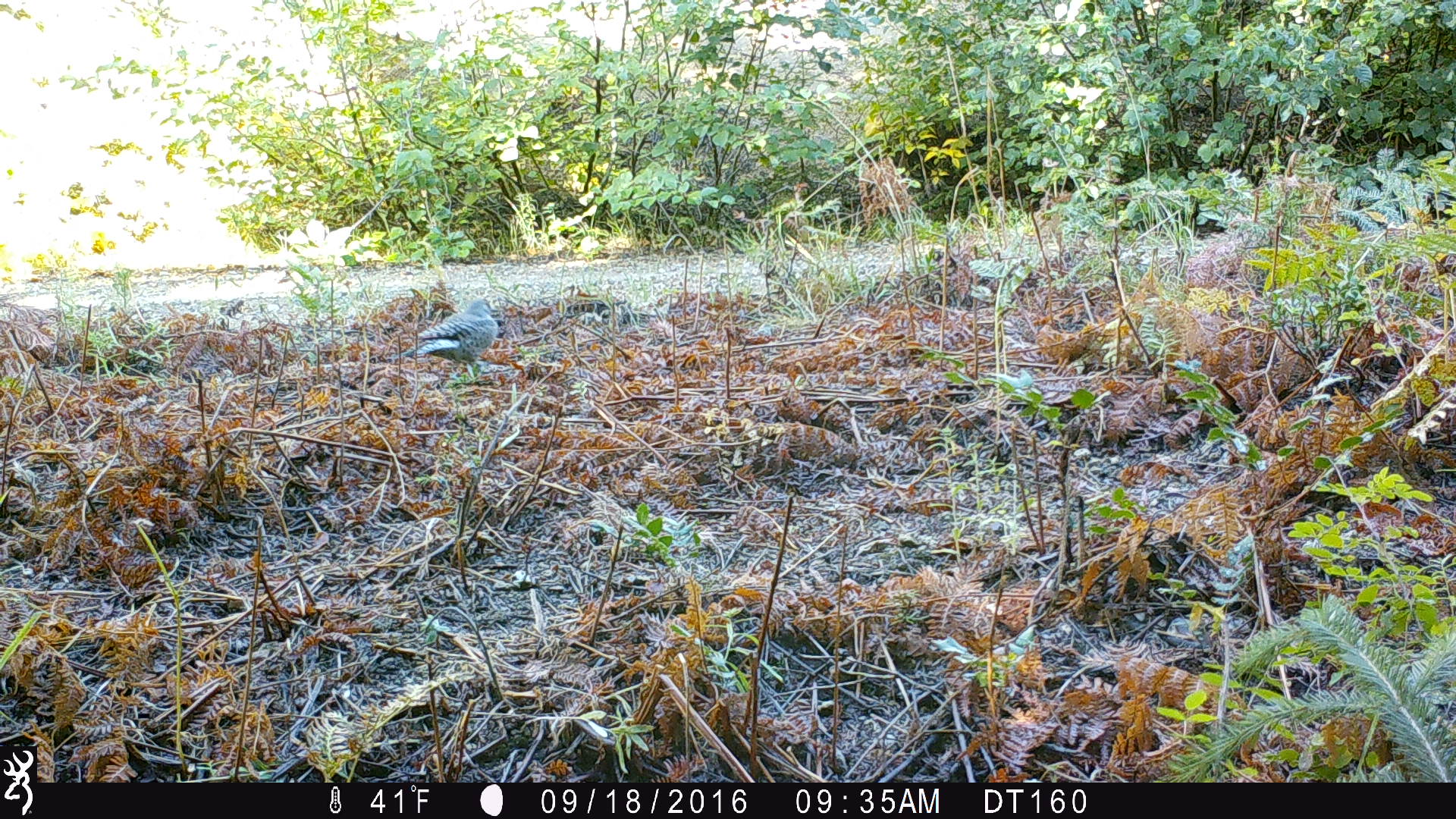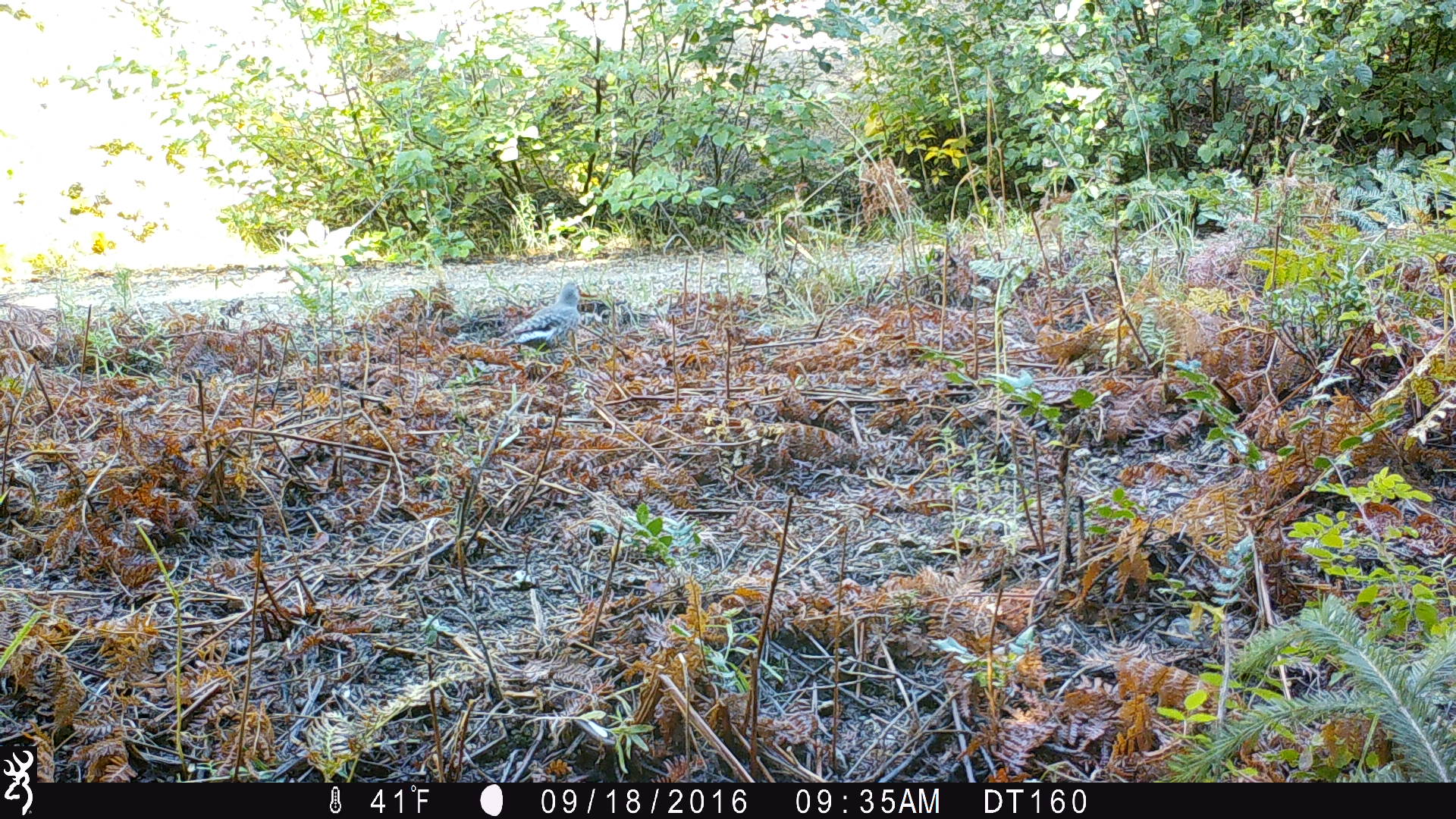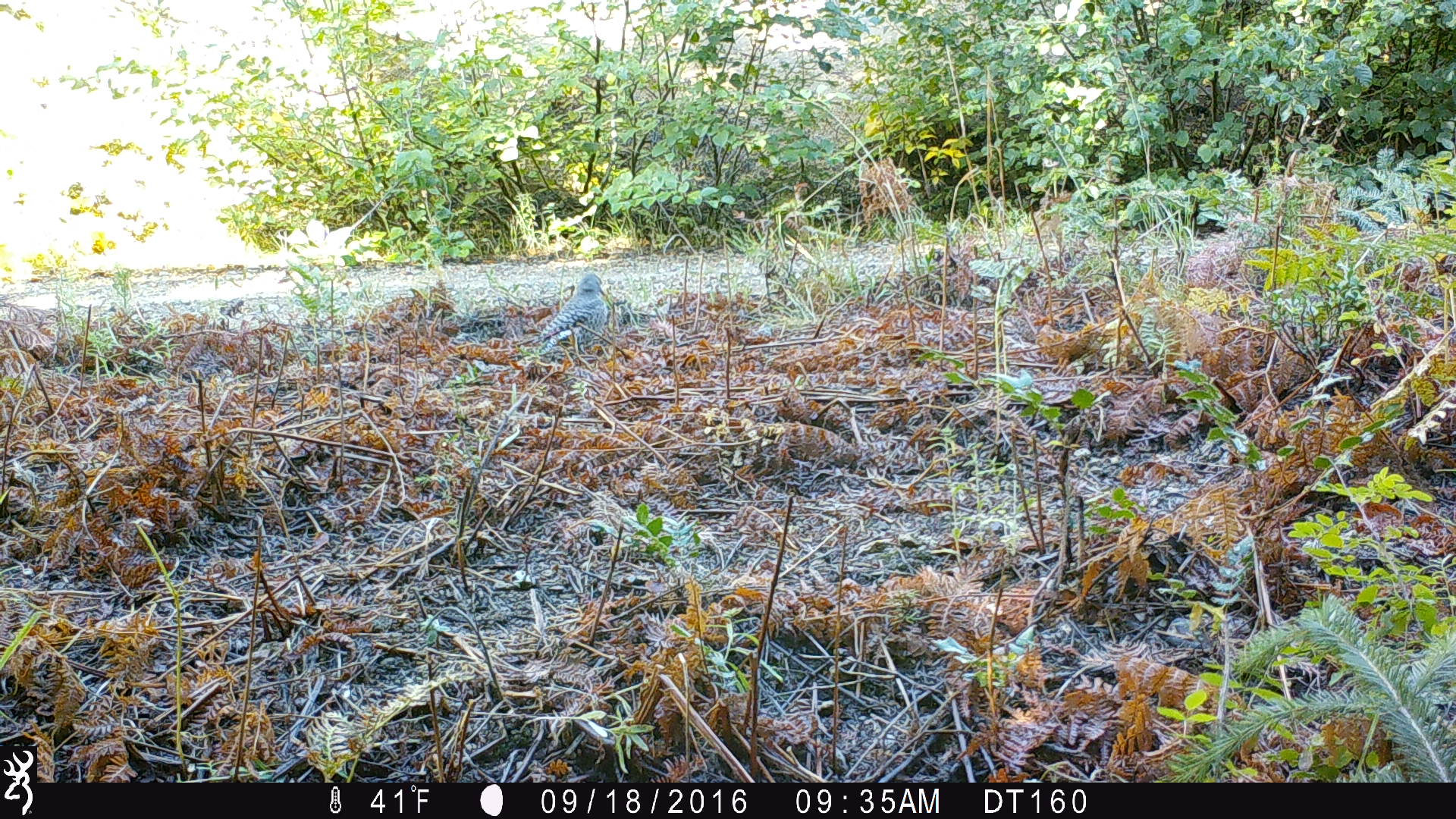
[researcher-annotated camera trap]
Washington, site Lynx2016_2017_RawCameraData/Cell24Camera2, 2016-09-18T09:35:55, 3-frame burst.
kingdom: Animalia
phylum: Chordata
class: Aves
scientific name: Aves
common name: birds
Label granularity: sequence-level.